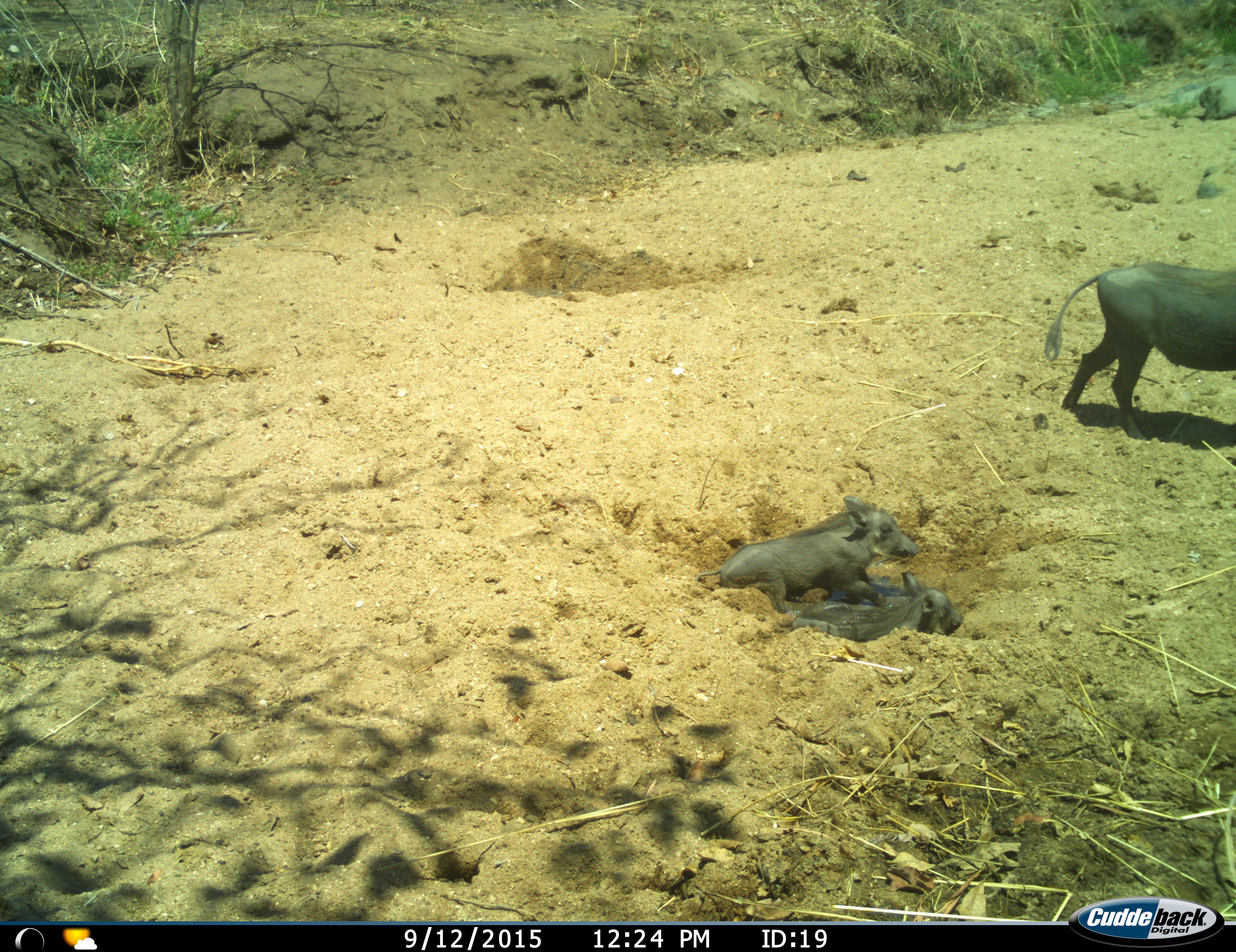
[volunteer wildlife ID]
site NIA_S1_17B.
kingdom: Animalia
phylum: Chordata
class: Mammalia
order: Artiodactyla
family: Suidae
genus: Phacochoerus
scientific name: Phacochoerus africanus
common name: warthog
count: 3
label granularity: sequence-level